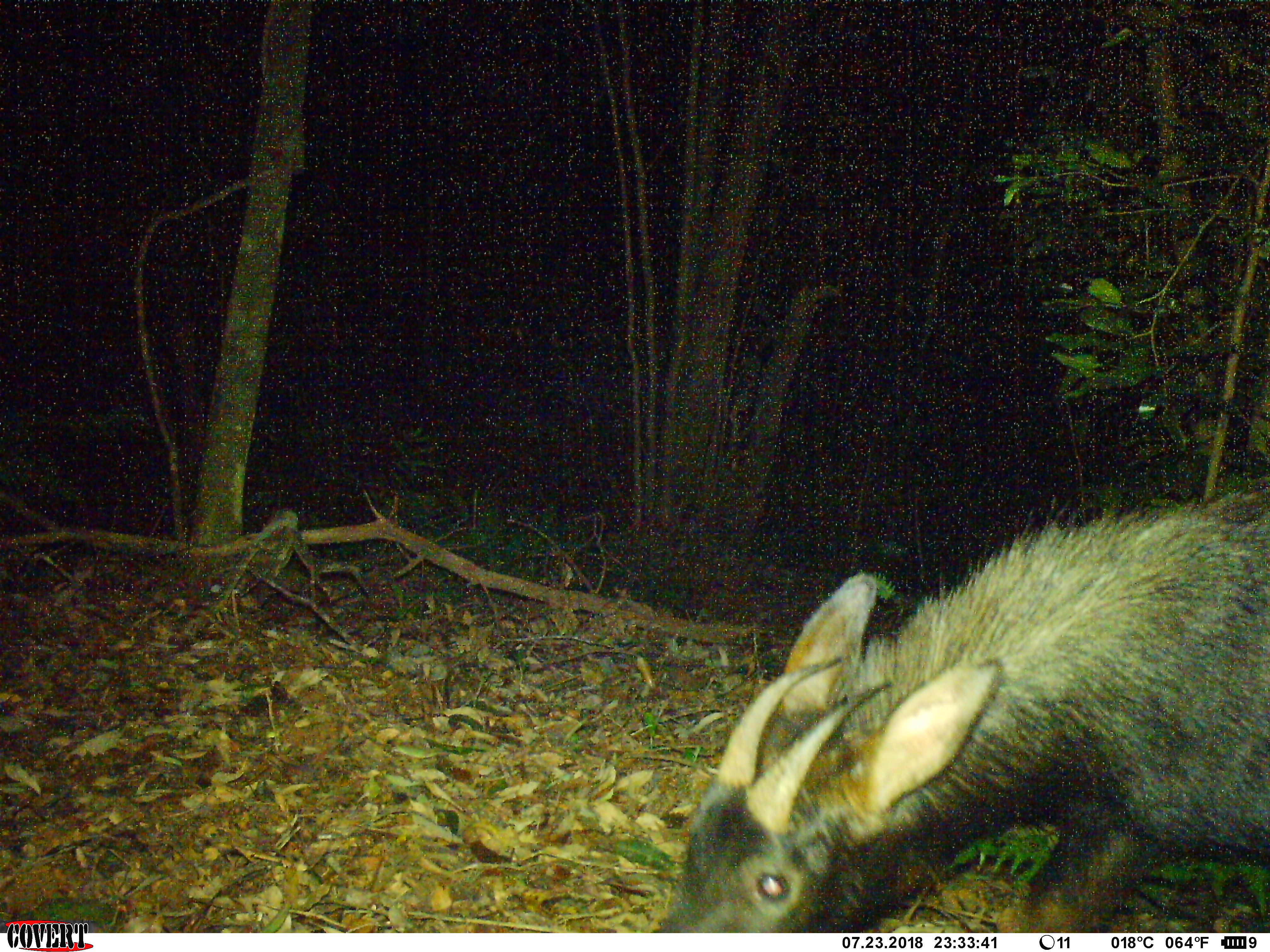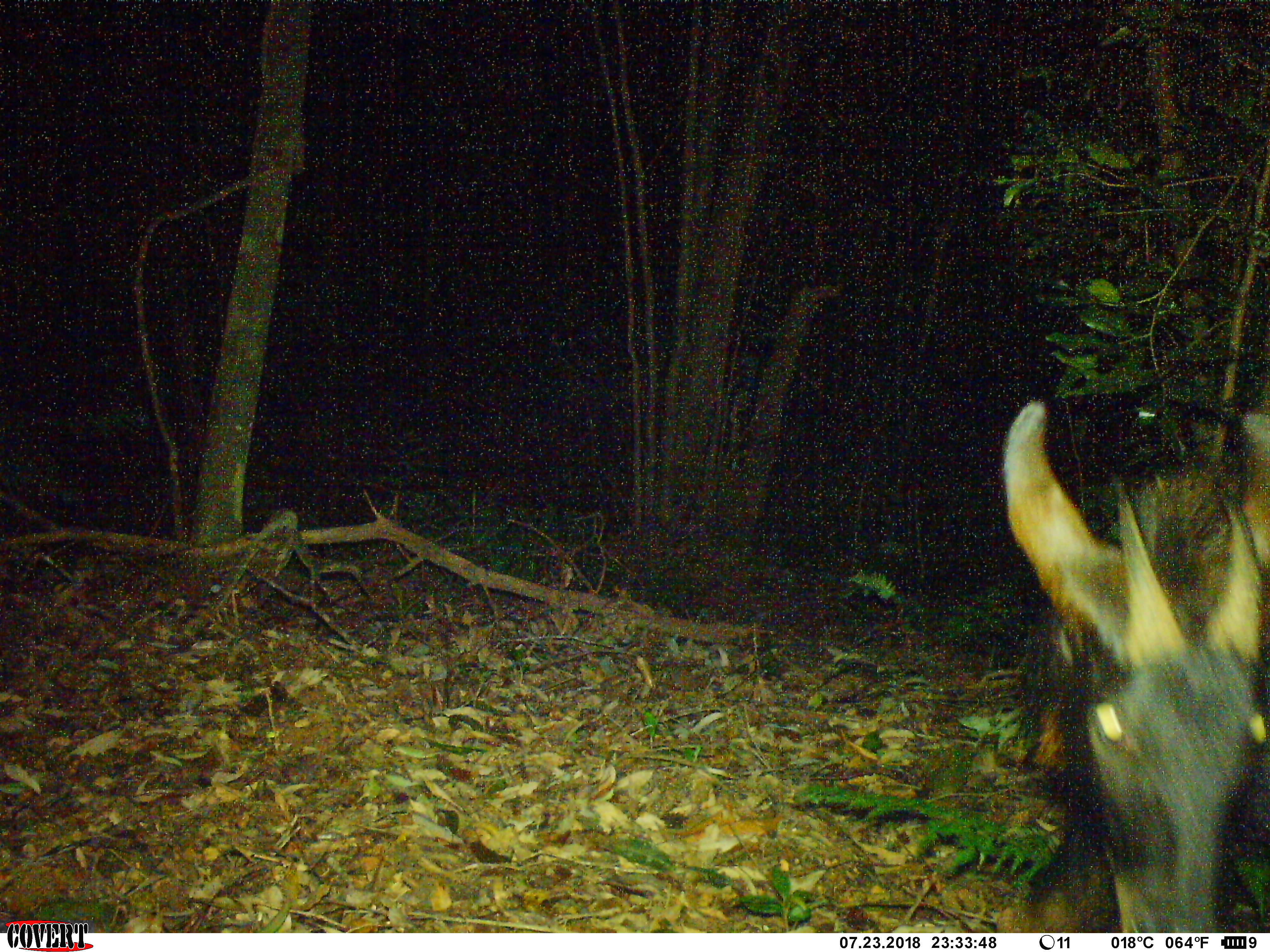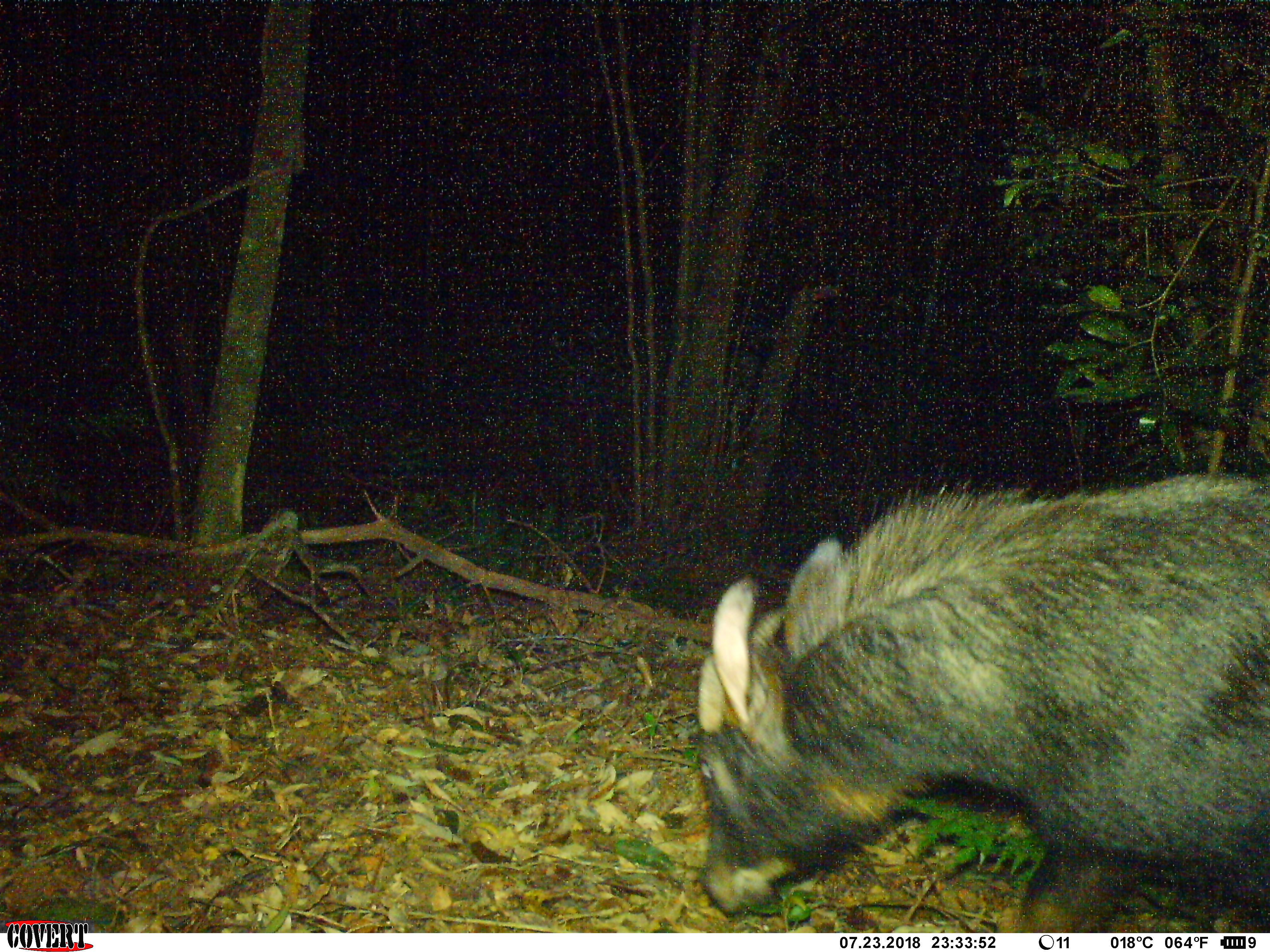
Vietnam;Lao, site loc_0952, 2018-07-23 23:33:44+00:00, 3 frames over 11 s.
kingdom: Animalia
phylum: Chordata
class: Mammalia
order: Artiodactyla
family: Bovidae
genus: Capricornis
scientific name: Capricornis sumatraensis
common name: chinese serow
Chinese serow (Capricornis sumatraensis). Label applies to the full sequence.